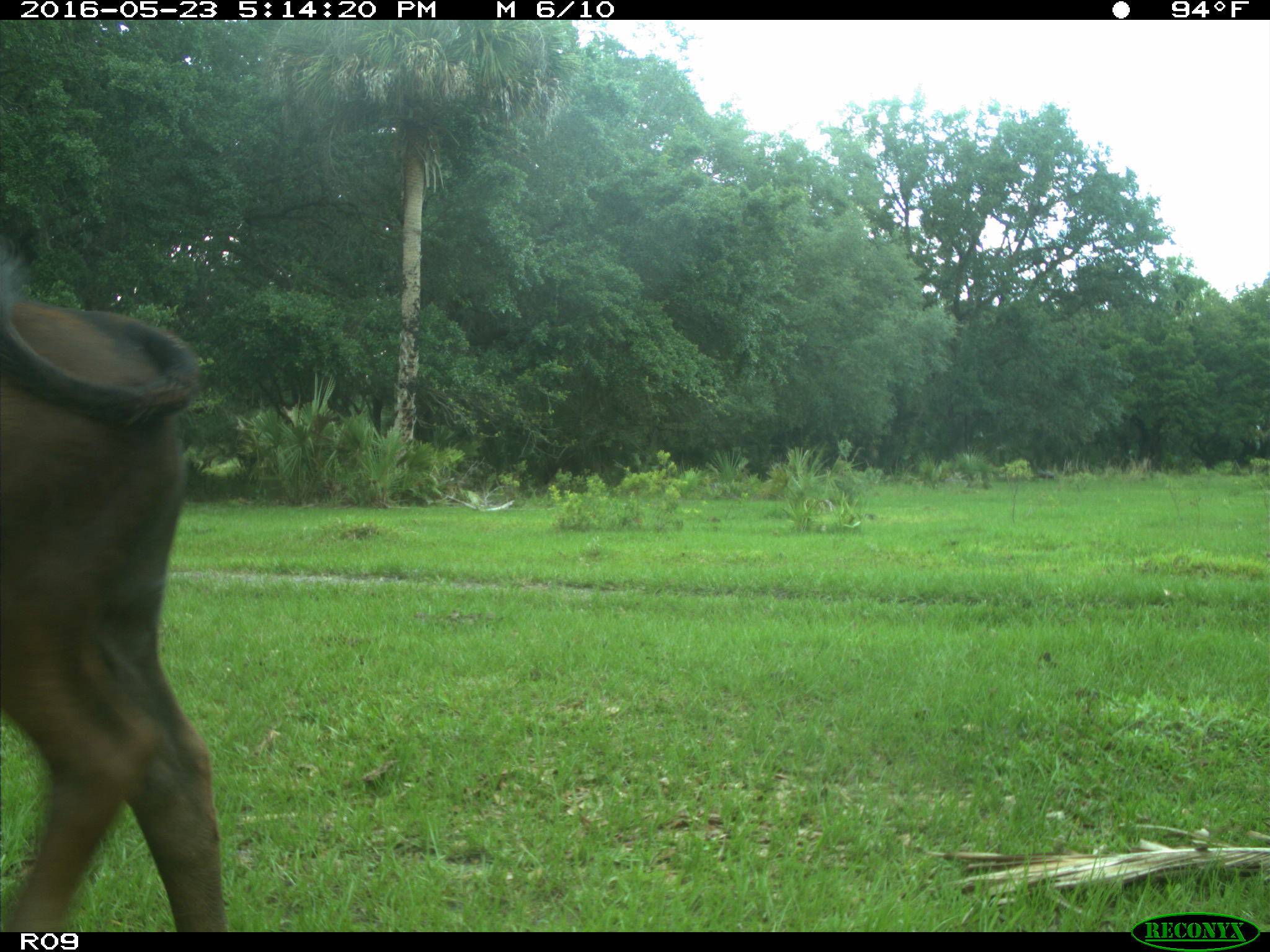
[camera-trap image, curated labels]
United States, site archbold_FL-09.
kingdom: Animalia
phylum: Chordata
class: Mammalia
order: Artiodactyla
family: Bovidae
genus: Bos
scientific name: Bos taurus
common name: domestic cow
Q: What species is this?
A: Bos taurus (domestic cow).